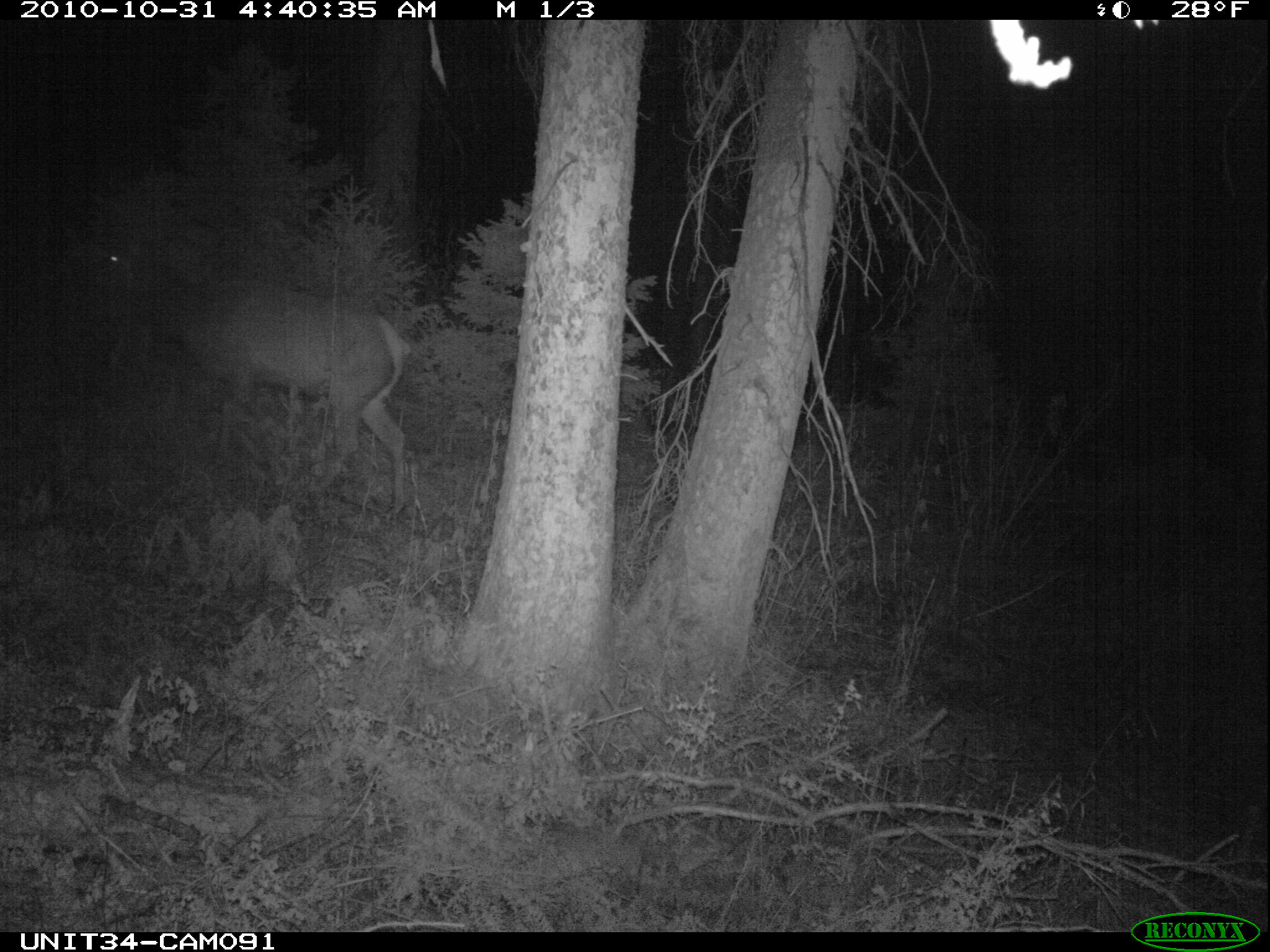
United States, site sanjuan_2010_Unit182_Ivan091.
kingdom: Animalia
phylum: Chordata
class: Mammalia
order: Artiodactyla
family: Cervidae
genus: Cervus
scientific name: Cervus elaphus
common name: red deer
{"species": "Cervus elaphus (red deer)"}